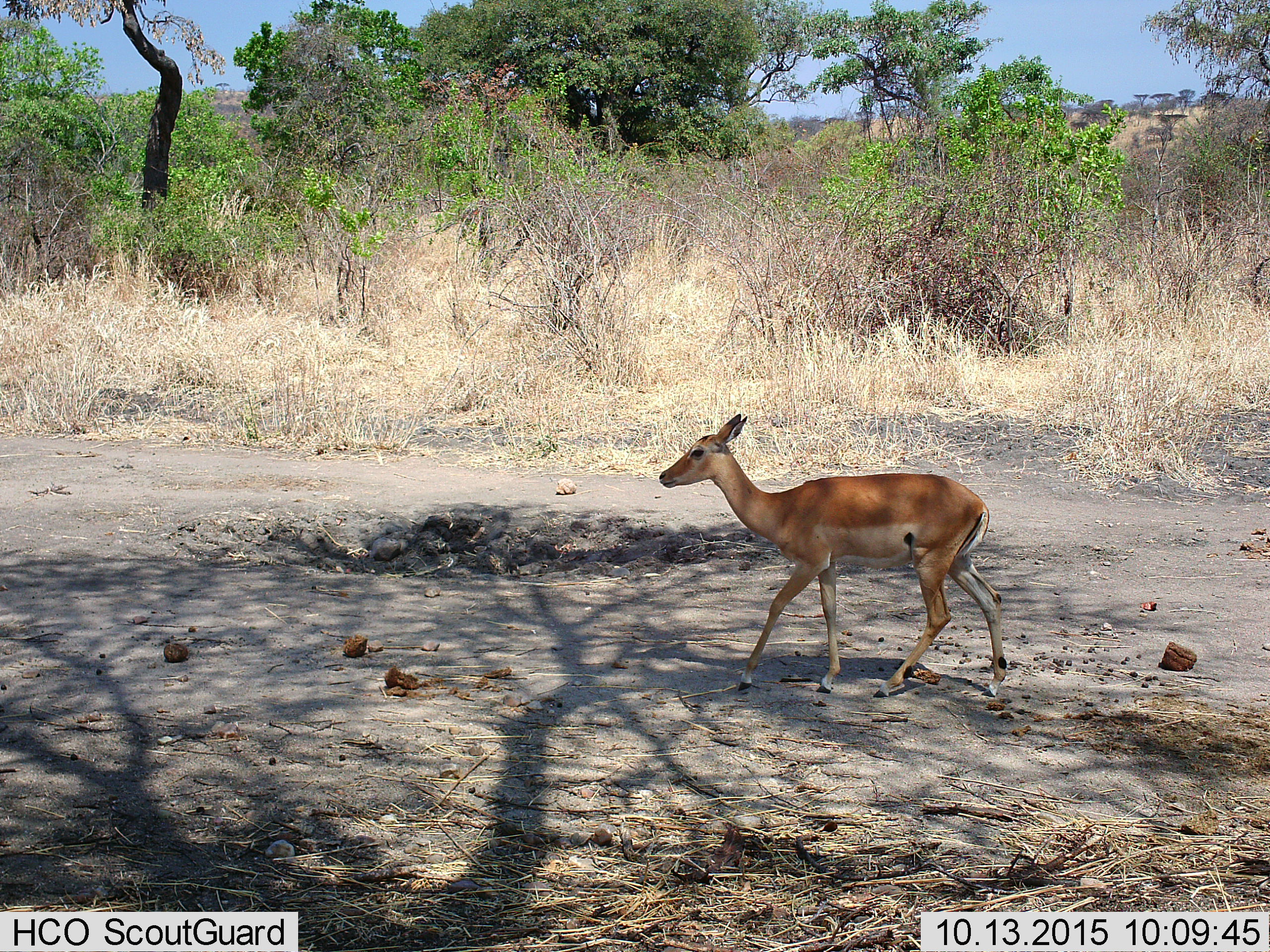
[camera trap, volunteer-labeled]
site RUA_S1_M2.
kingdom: Animalia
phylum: Chordata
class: Mammalia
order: Artiodactyla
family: Bovidae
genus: Aepyceros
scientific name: Aepyceros melampus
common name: impala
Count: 1.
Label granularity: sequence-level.